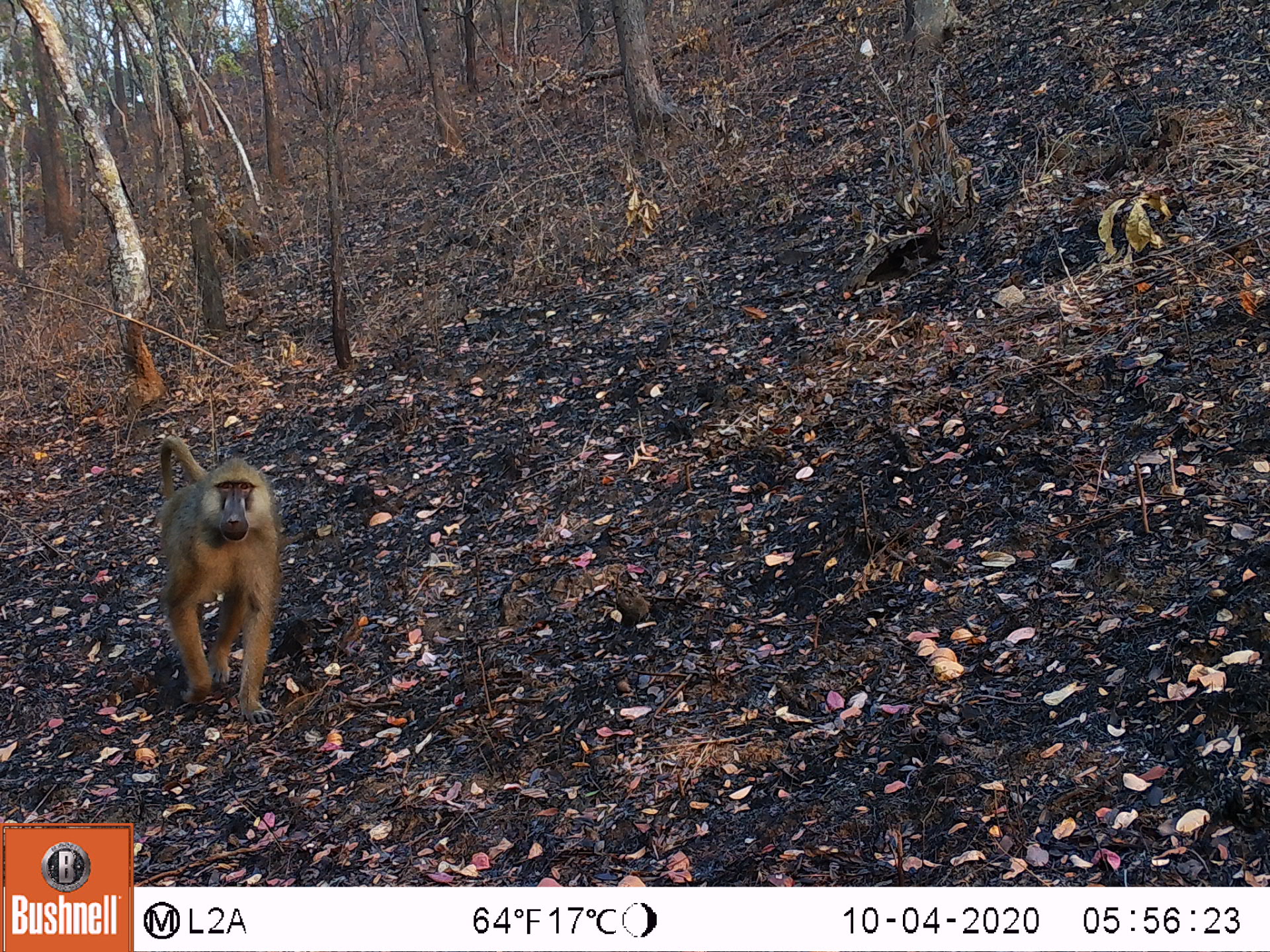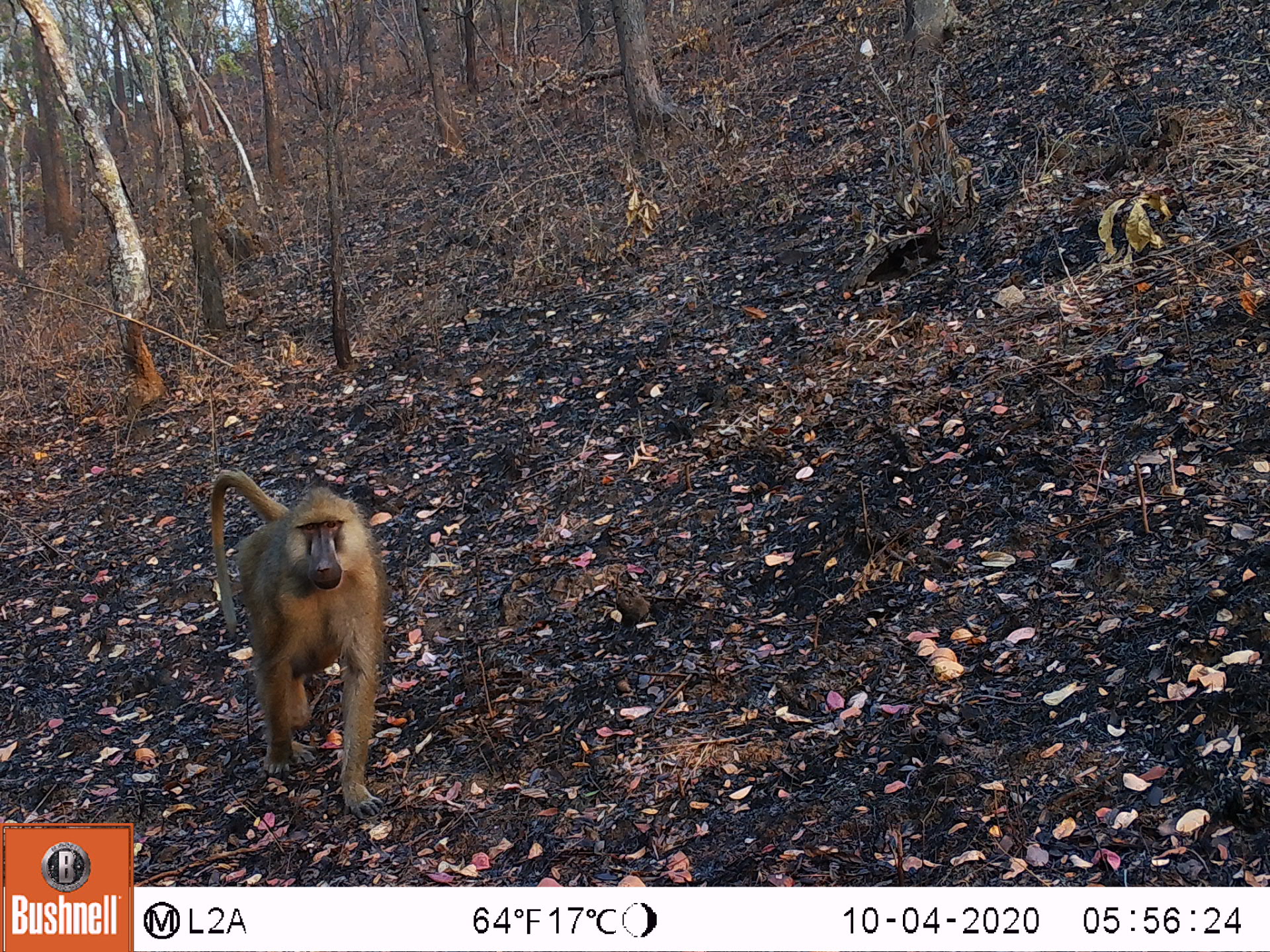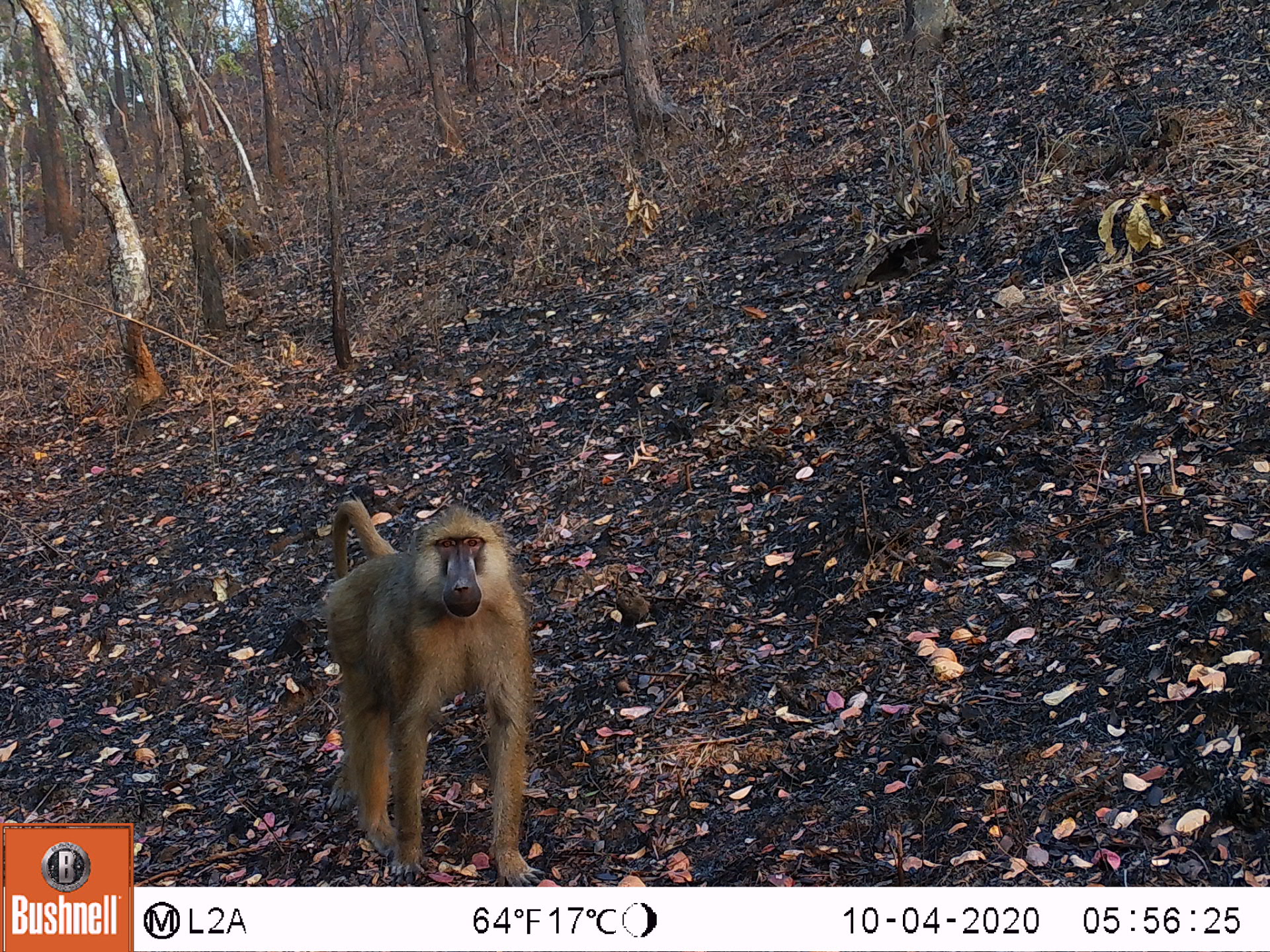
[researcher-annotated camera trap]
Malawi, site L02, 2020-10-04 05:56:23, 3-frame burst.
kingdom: Animalia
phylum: Chordata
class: Mammalia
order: Primates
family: Cercopithecidae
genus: Papio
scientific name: Papio cynocephalus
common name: yellow baboon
Yellow baboon (Papio cynocephalus), count 1.